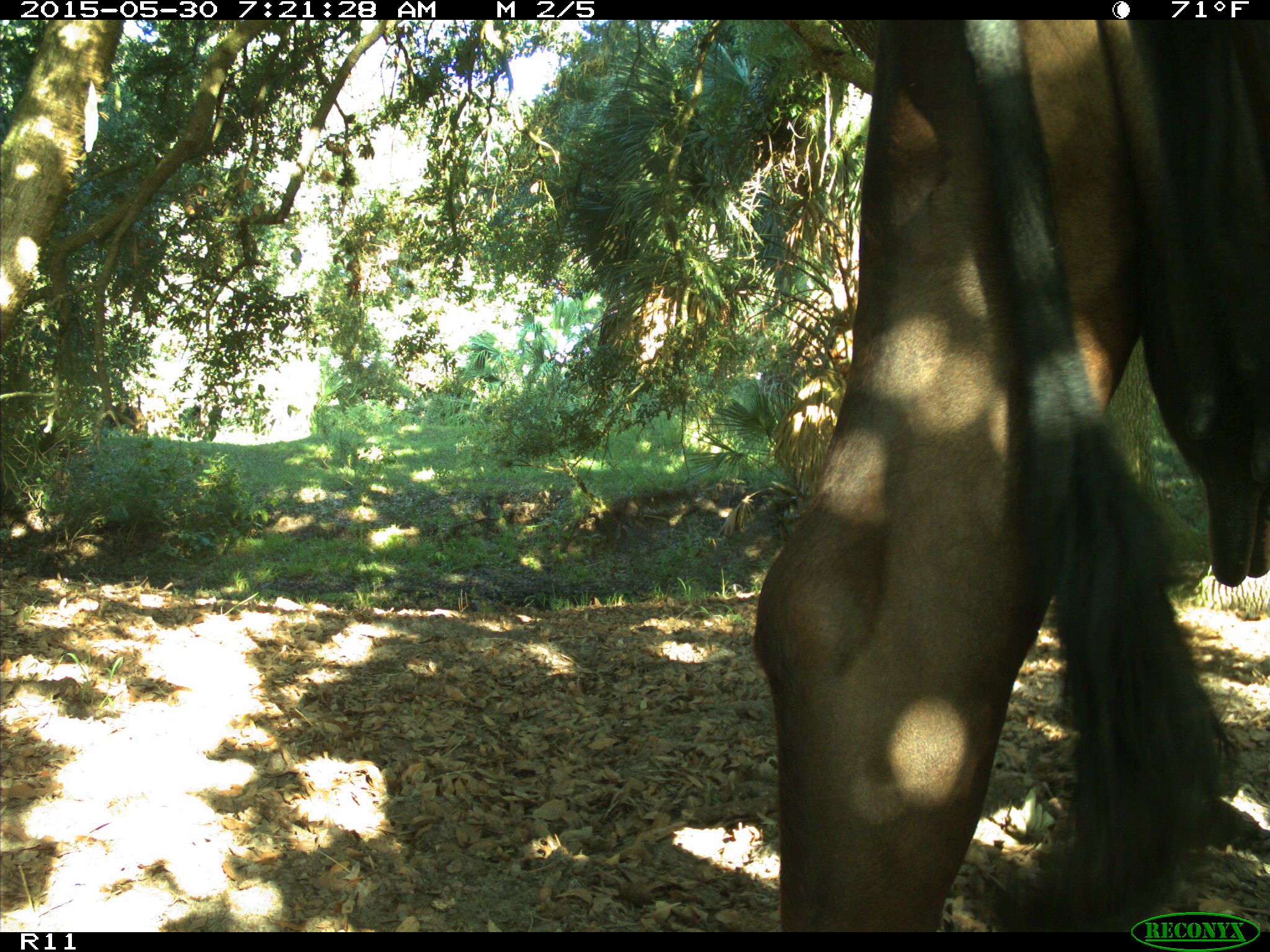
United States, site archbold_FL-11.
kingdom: Animalia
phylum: Chordata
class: Mammalia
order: Artiodactyla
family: Bovidae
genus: Bos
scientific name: Bos taurus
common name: domestic cow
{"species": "Bos taurus (domestic cow)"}